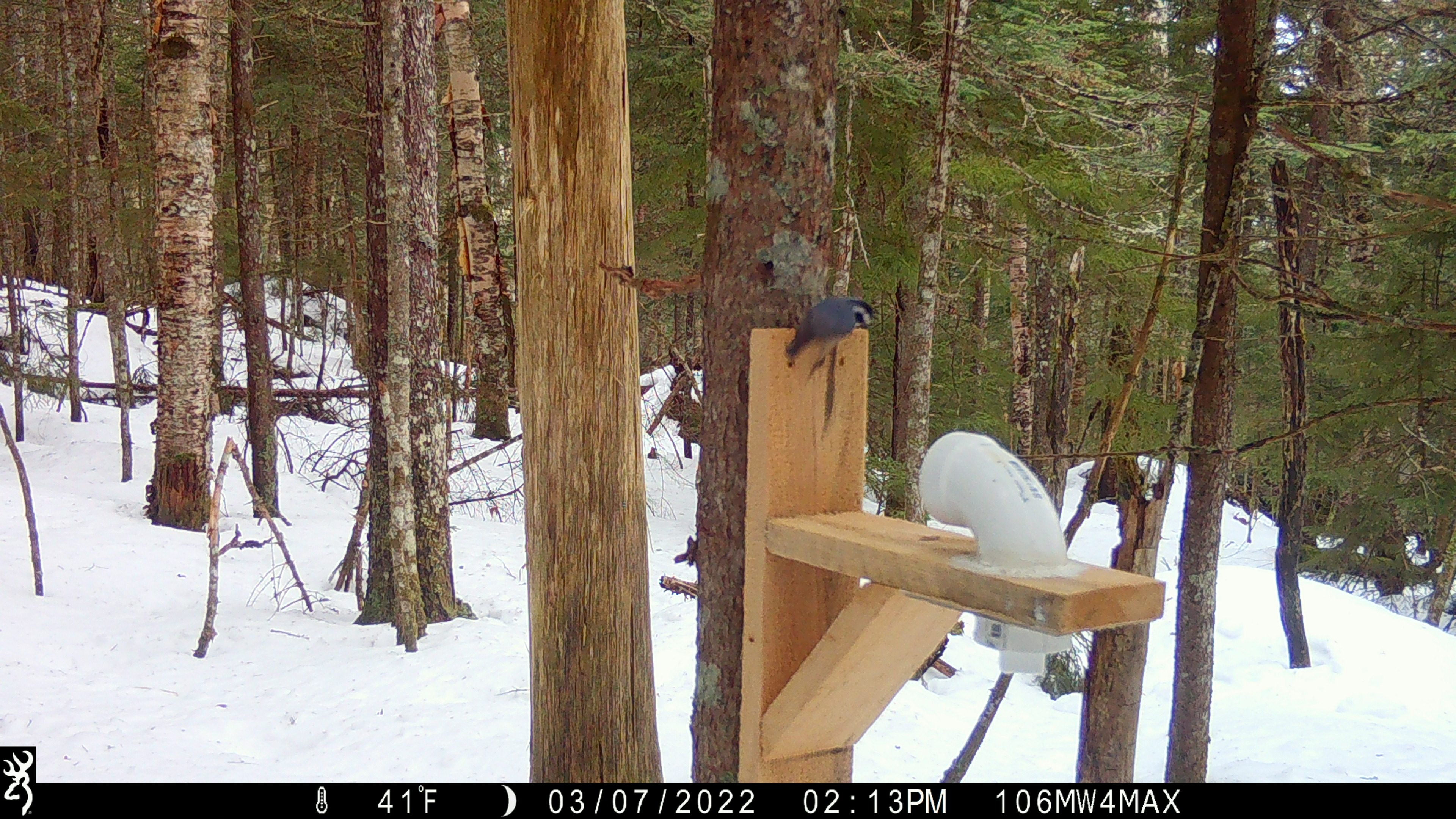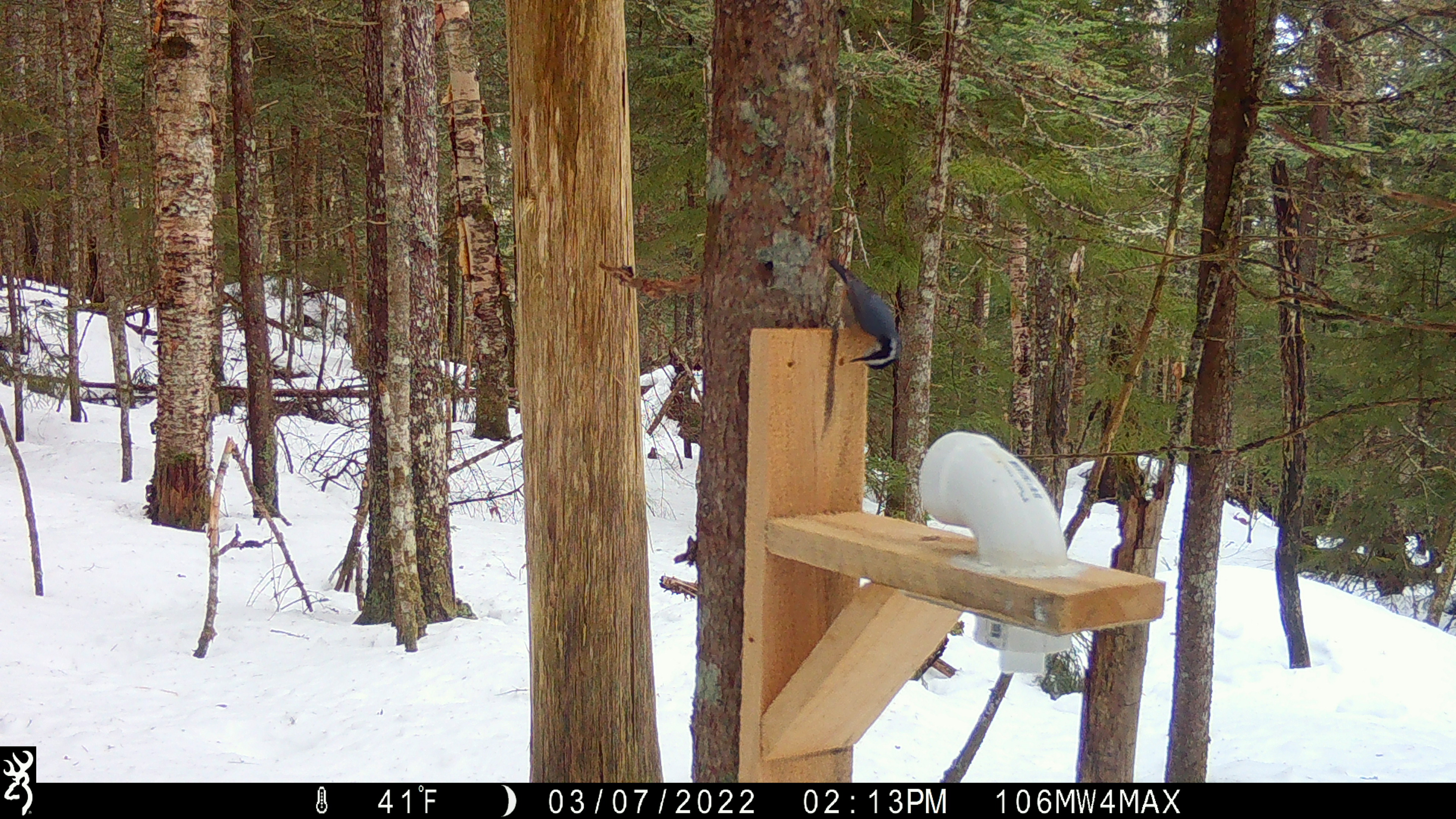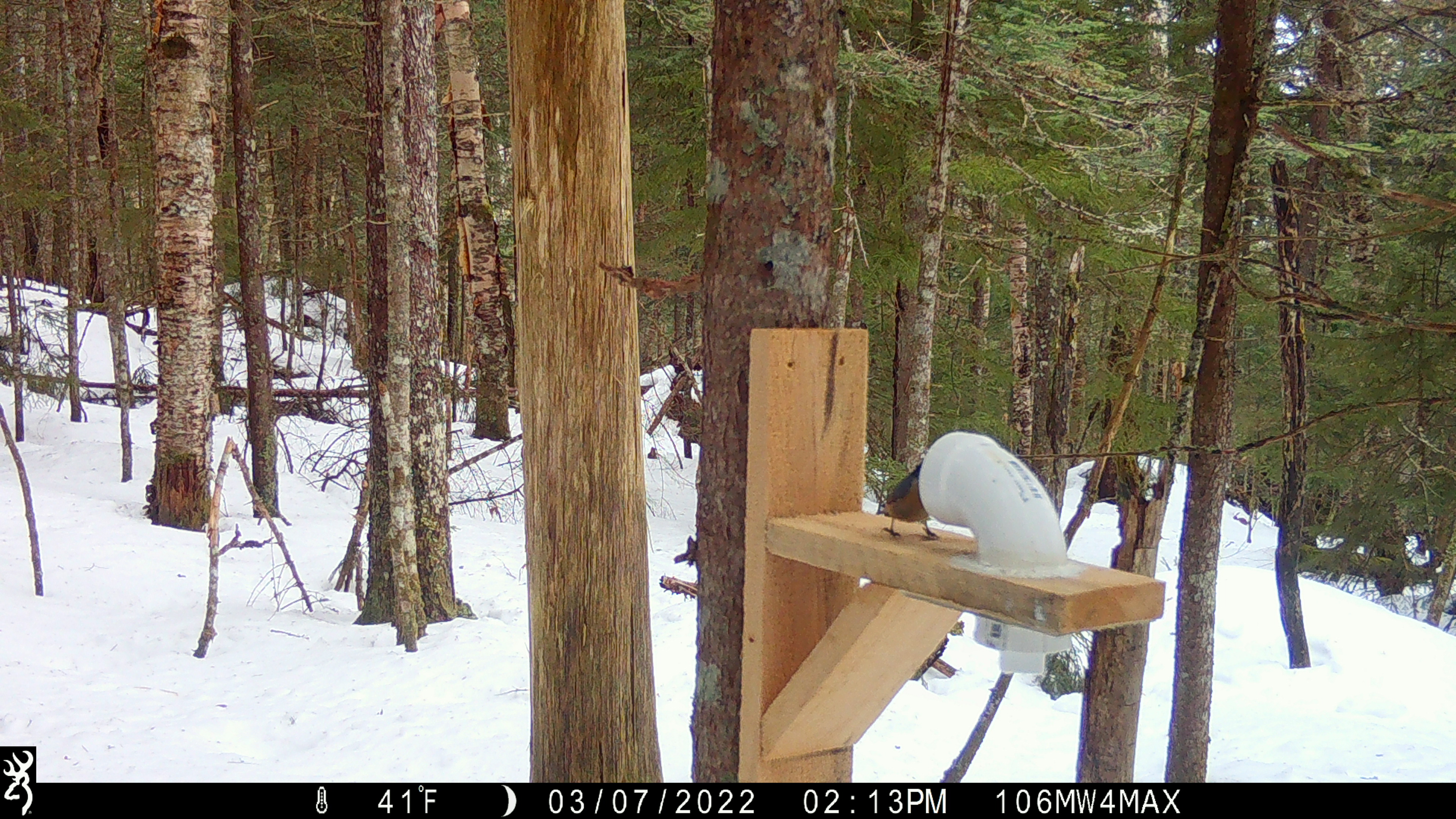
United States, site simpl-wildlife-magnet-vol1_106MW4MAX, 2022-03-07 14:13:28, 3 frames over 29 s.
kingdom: Animalia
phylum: Chordata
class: Aves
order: Passeriformes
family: Sittidae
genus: Sitta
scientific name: Sitta canadensis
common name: red-breasted nuthatch